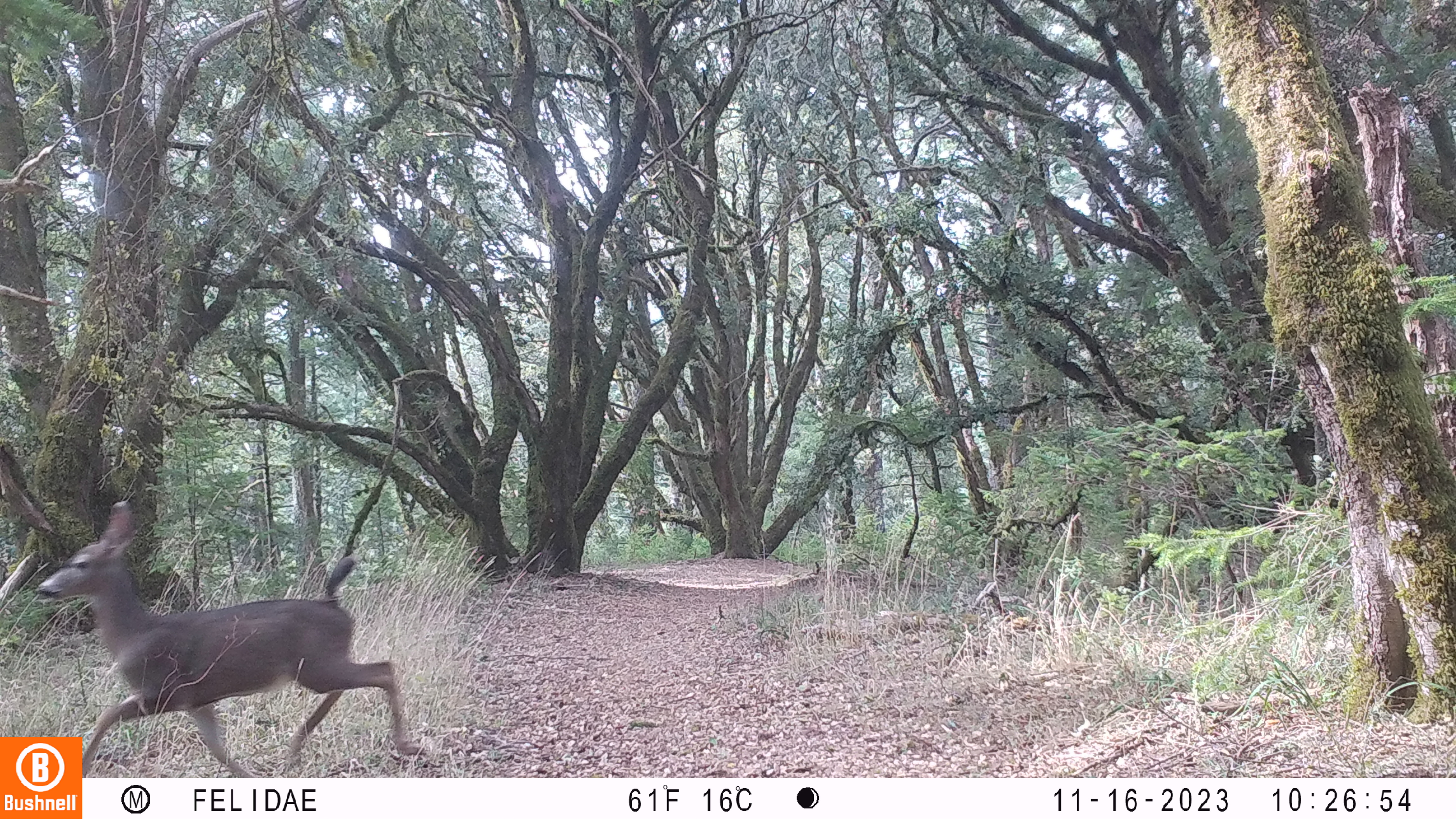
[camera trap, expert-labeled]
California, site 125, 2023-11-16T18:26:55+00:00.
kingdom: Animalia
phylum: Chordata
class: Mammalia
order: Artiodactyla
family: Cervidae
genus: Odocoileus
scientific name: Odocoileus hemionus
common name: mule deer